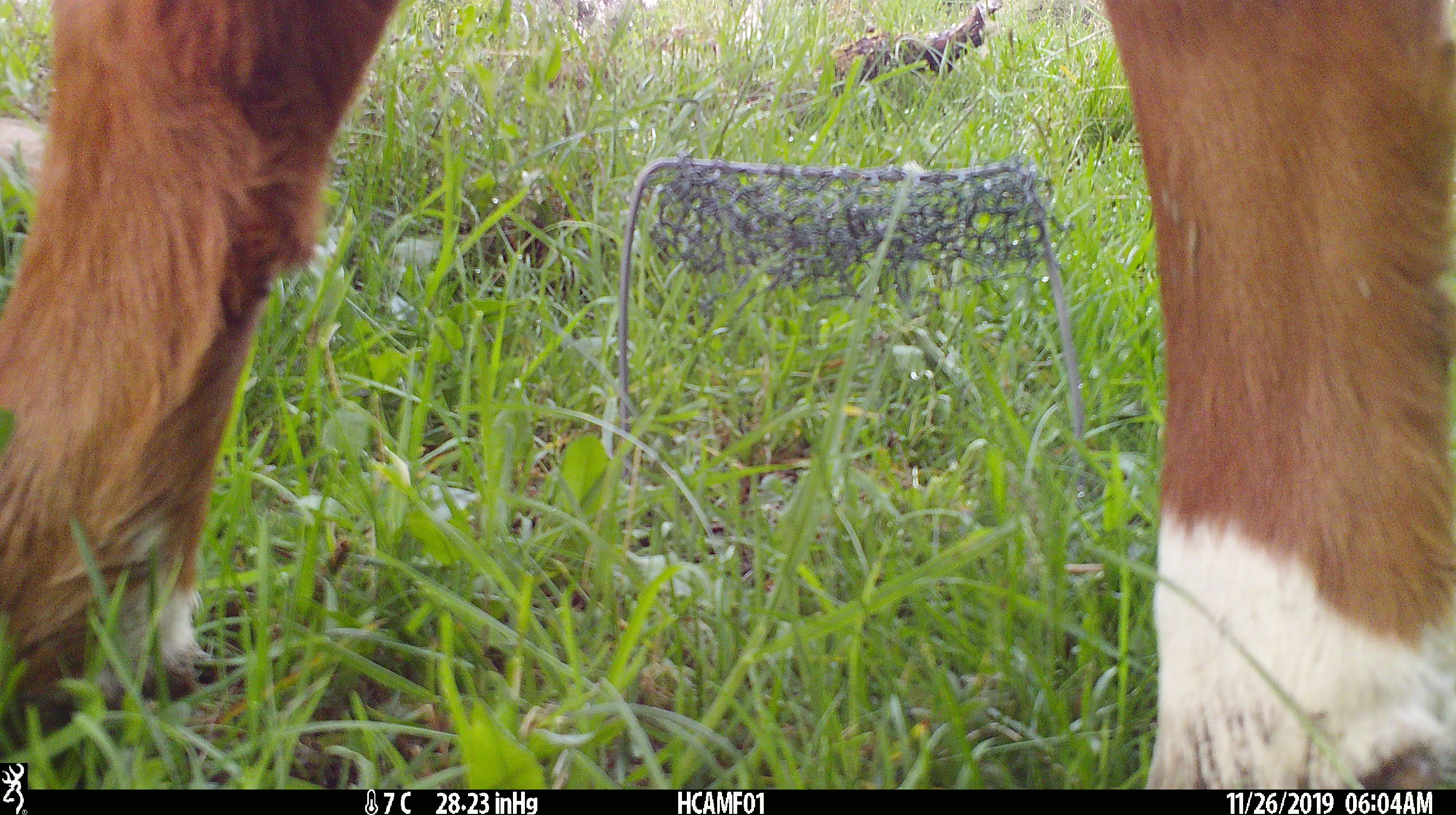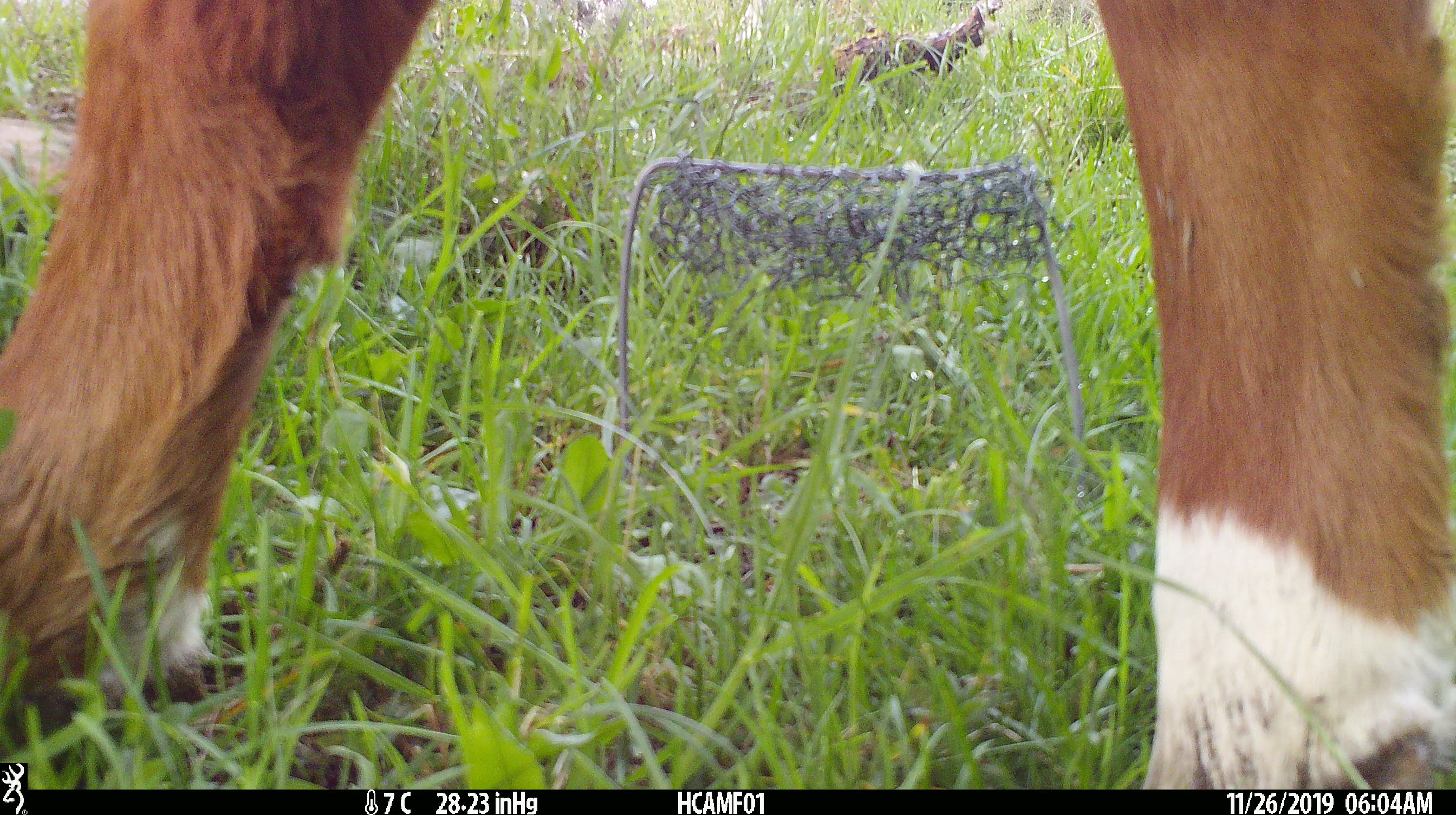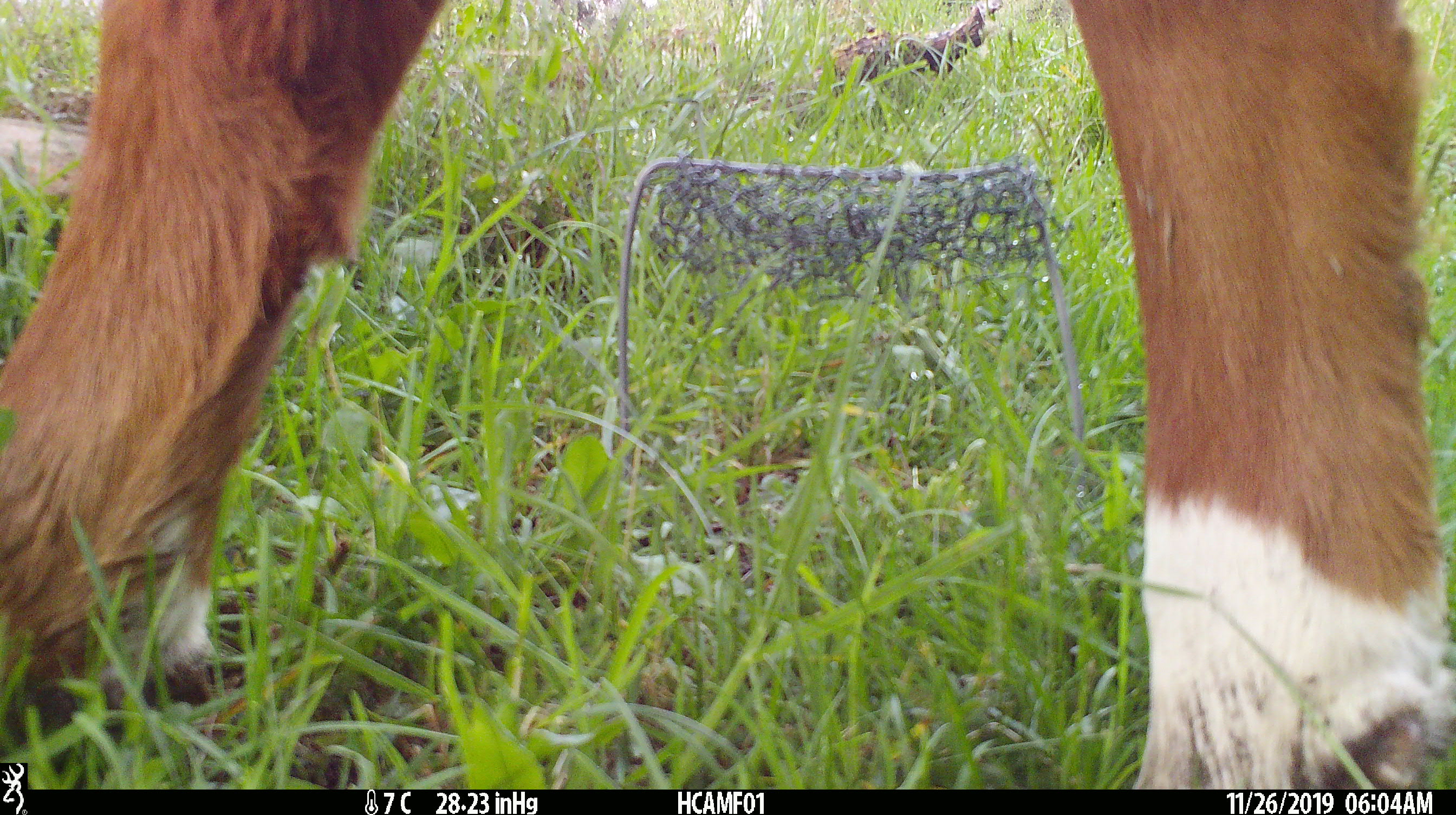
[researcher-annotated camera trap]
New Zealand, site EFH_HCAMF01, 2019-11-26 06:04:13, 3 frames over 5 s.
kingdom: Animalia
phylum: Chordata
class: Mammalia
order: Artiodactyla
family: Bovidae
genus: Bos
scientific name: Bos taurus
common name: domestic cow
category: cow